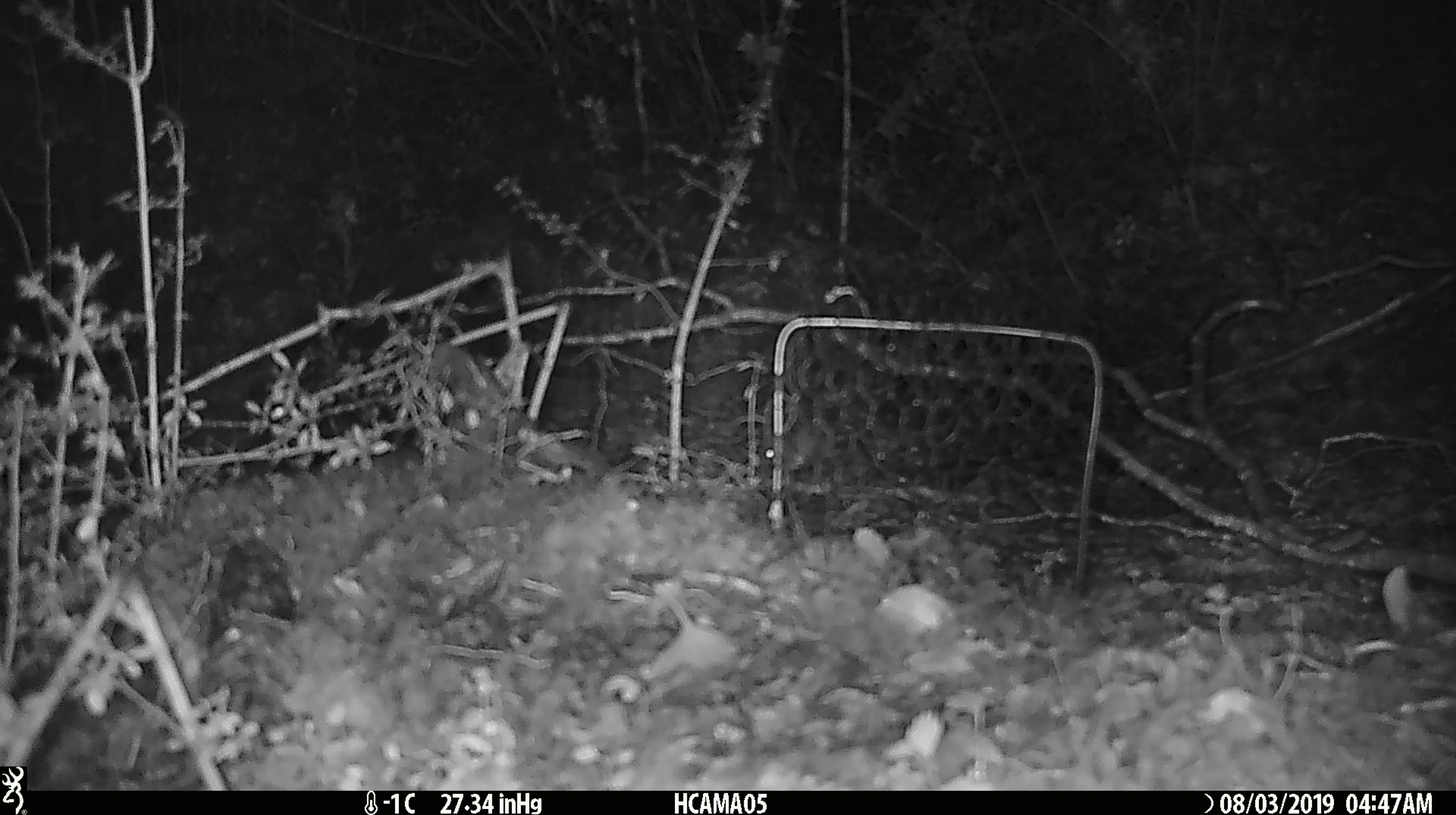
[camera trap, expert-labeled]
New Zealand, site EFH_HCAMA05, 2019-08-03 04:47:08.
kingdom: Animalia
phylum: Chordata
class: Mammalia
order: Rodentia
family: Muridae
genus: Mus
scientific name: Mus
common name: mouse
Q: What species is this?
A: Mouse (Mus).